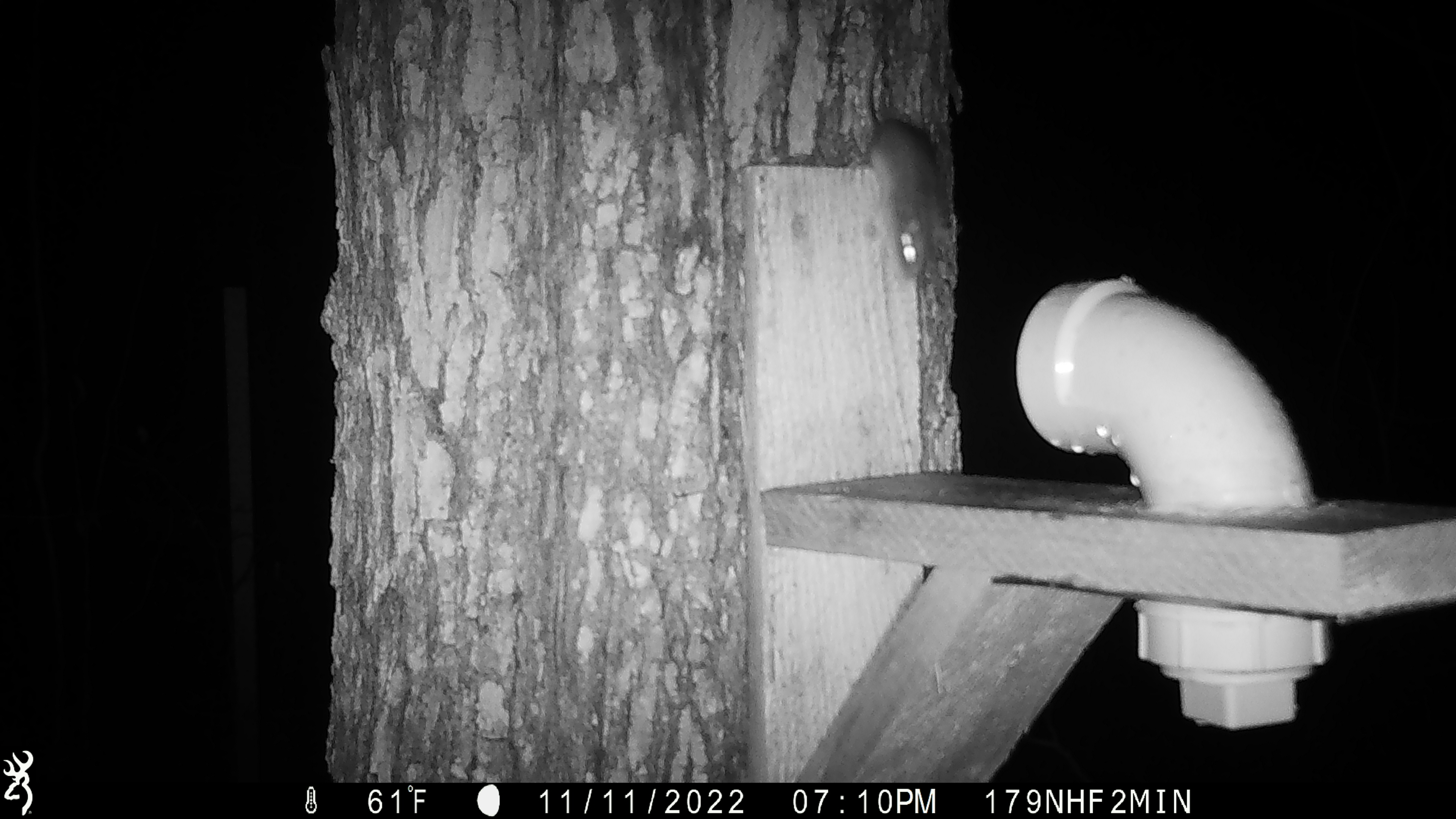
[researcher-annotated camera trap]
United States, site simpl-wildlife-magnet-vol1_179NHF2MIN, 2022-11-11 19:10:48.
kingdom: Animalia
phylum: Chordata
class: Mammalia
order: Rodentia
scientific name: Rodentia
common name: mouse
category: mouse sp.